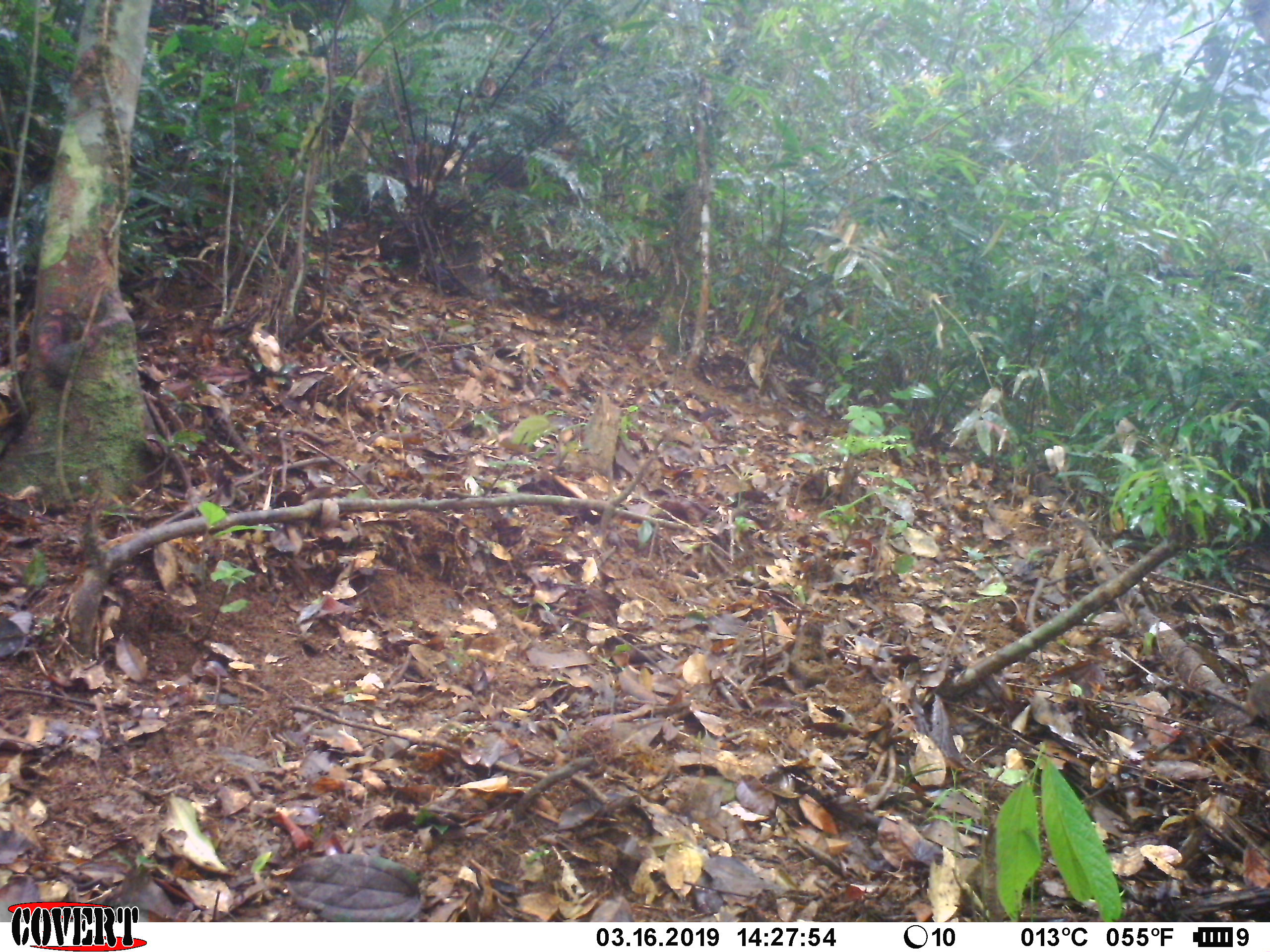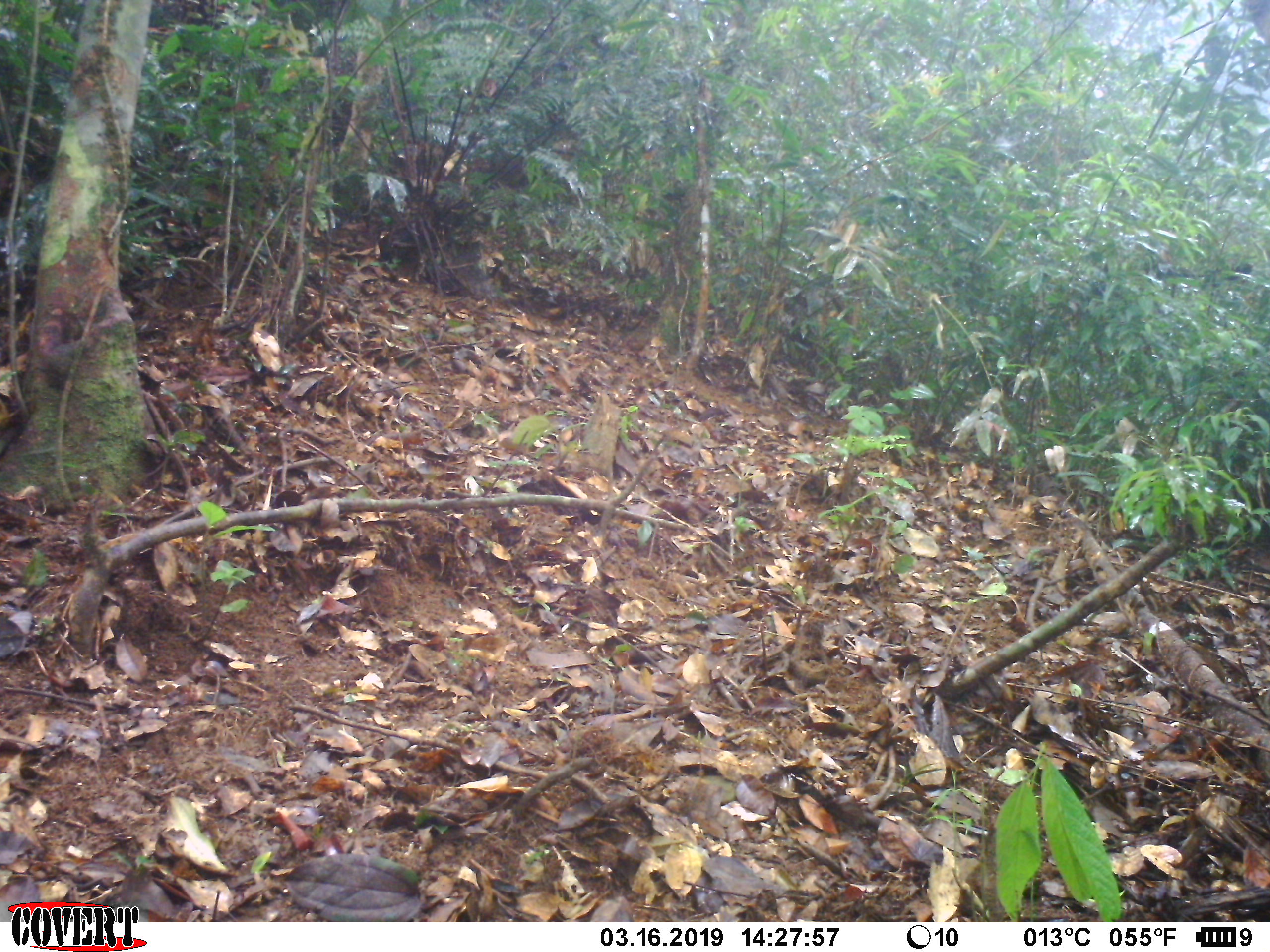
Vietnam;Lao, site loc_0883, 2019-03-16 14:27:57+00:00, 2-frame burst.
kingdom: Animalia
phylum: Chordata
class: Mammalia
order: Rodentia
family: Sciuridae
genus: Dremomys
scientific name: Dremomys rufigenis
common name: red-cheeked squirrel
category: red cheeked squirrel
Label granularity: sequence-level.